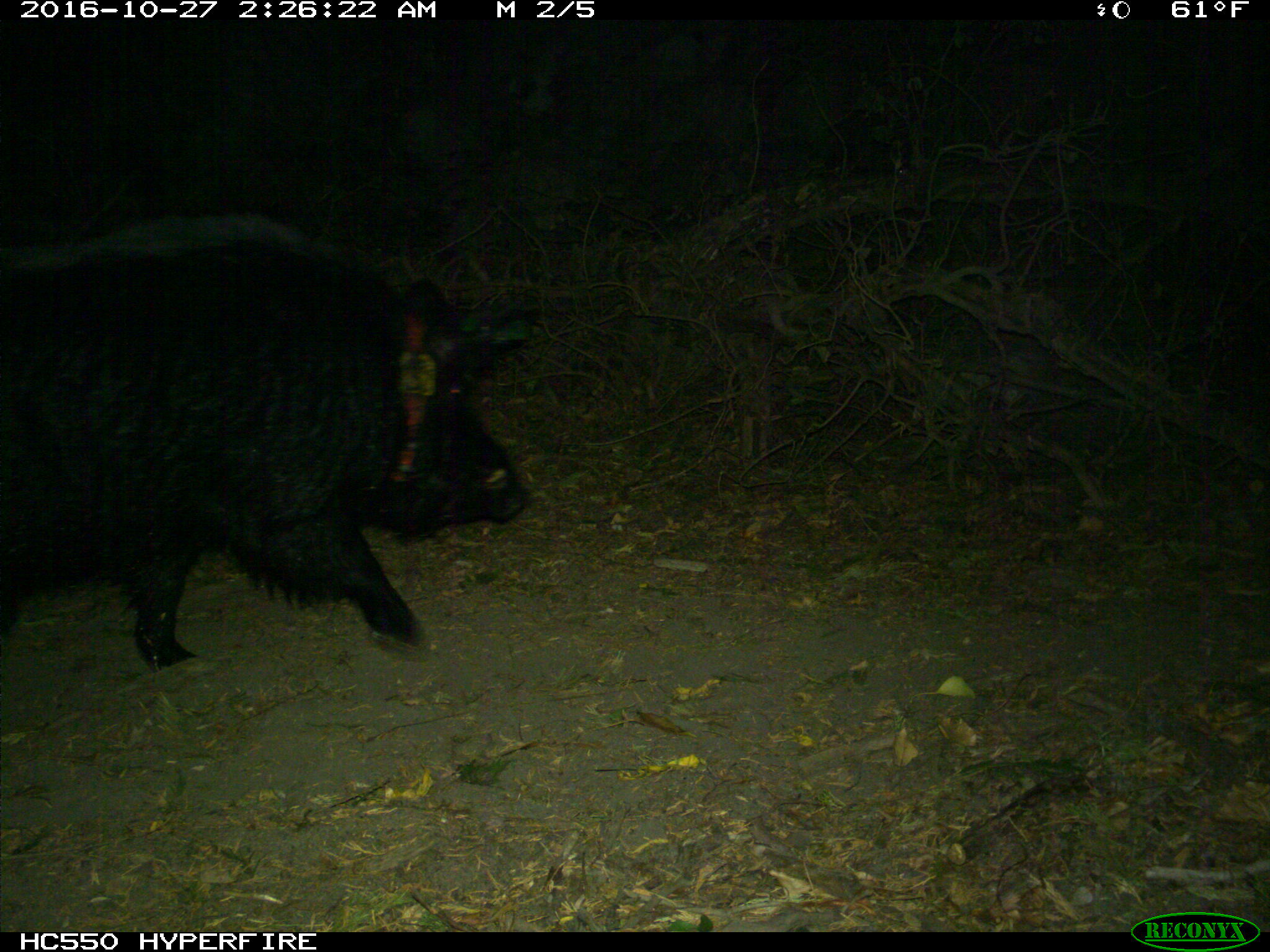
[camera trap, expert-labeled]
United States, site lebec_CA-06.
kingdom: Animalia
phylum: Chordata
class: Mammalia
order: Artiodactyla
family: Suidae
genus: Sus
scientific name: Sus scrofa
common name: wild boar